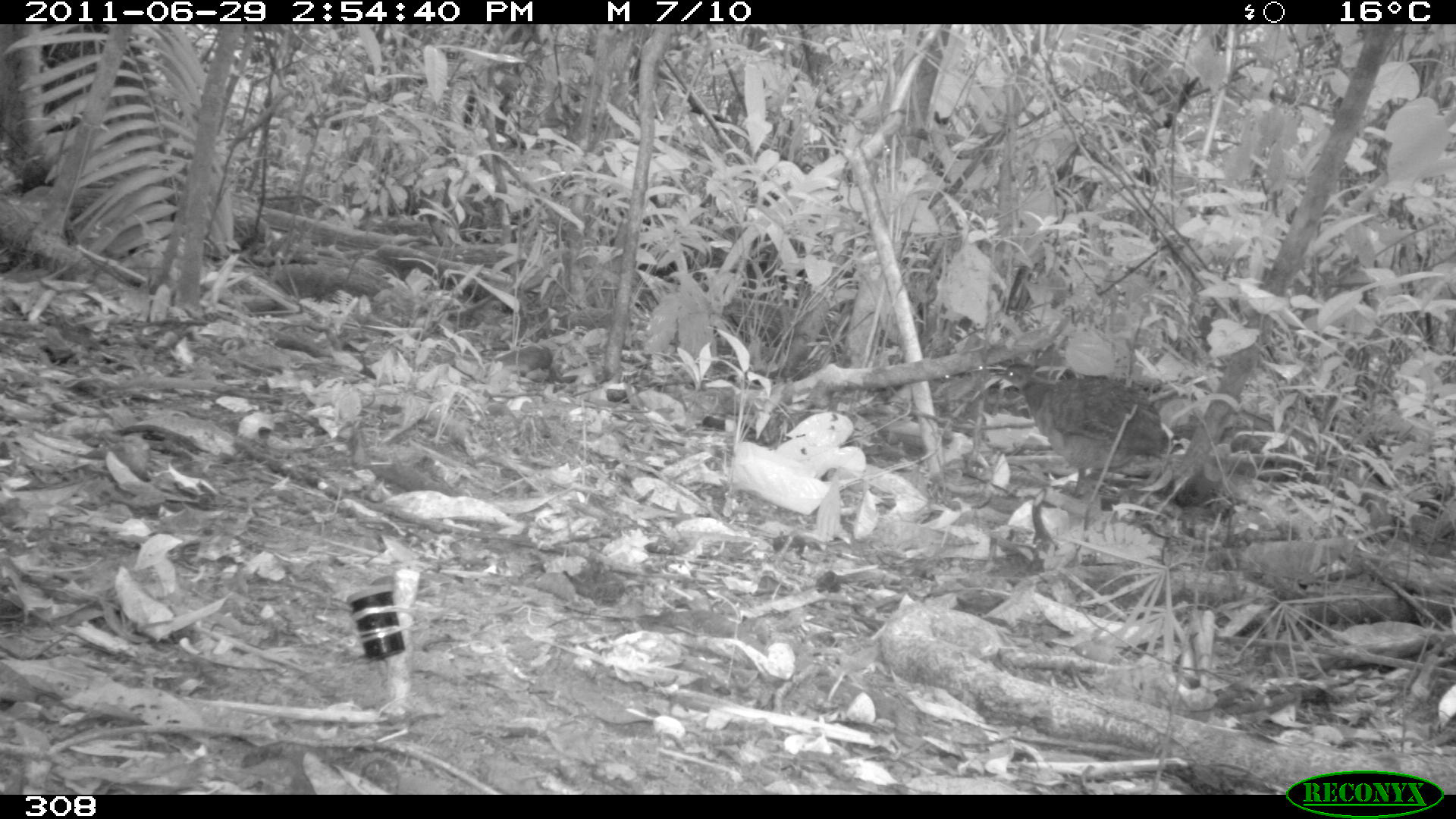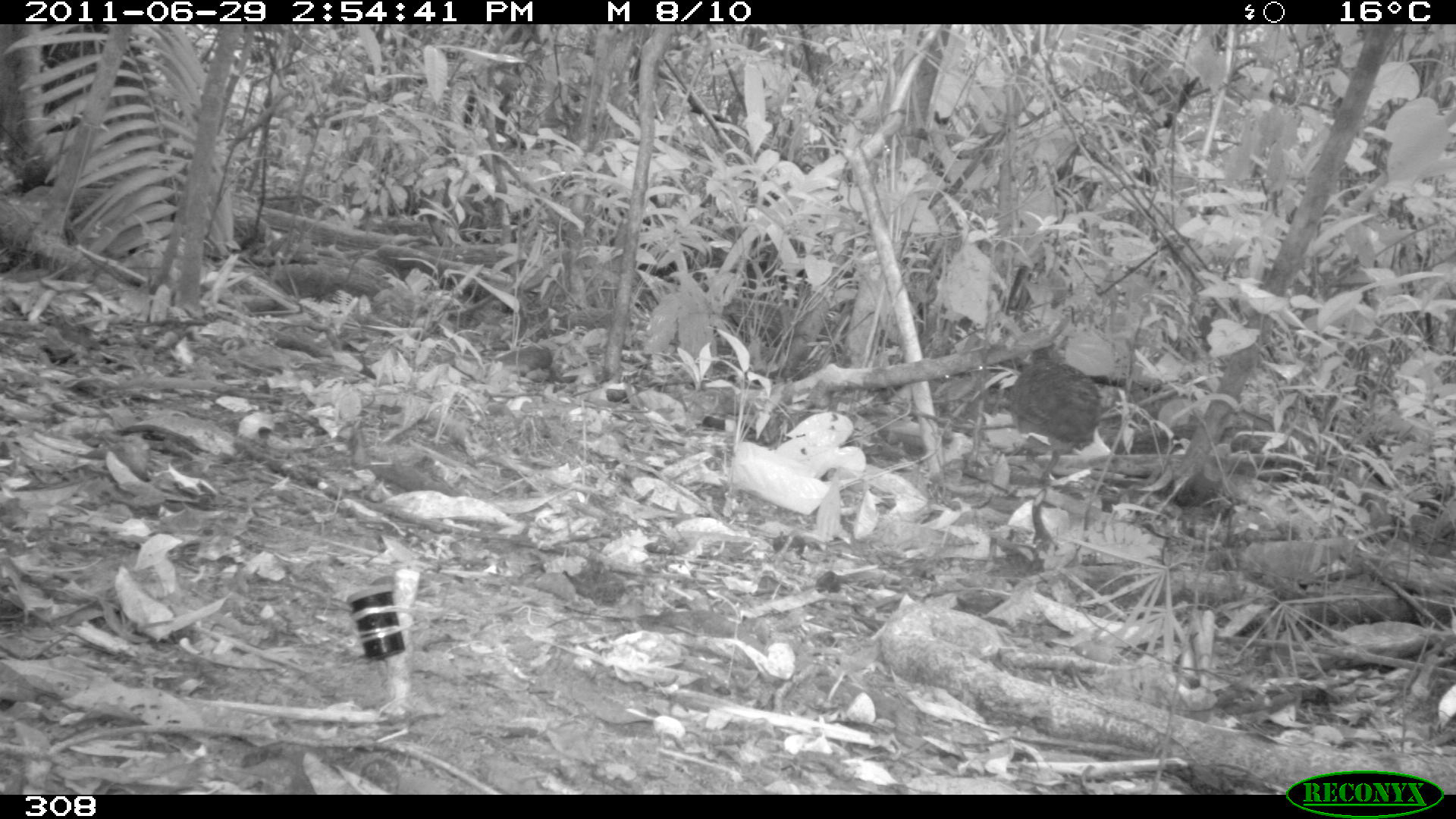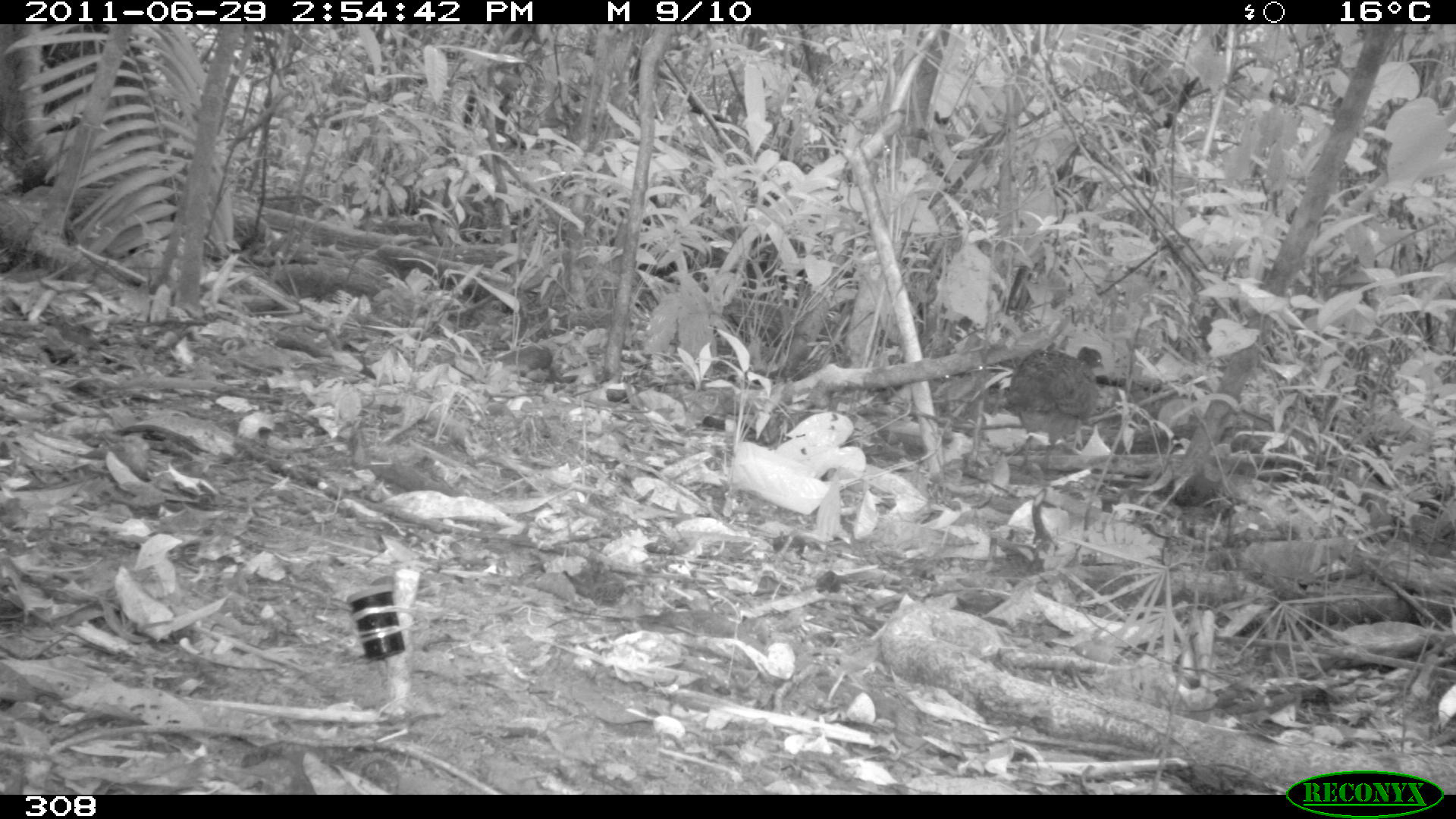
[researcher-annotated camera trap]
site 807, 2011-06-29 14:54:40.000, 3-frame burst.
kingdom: Animalia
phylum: Chordata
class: Aves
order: Galliformes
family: Phasianidae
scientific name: Phasianidae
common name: quails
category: quail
Quail (quails) (Phasianidae).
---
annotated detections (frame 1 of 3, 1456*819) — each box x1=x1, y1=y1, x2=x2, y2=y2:
quail: x1=992, y1=362, x2=1169, y2=498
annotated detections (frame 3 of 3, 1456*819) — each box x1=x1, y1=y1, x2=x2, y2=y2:
quail: x1=1008, y1=346, x2=1104, y2=474